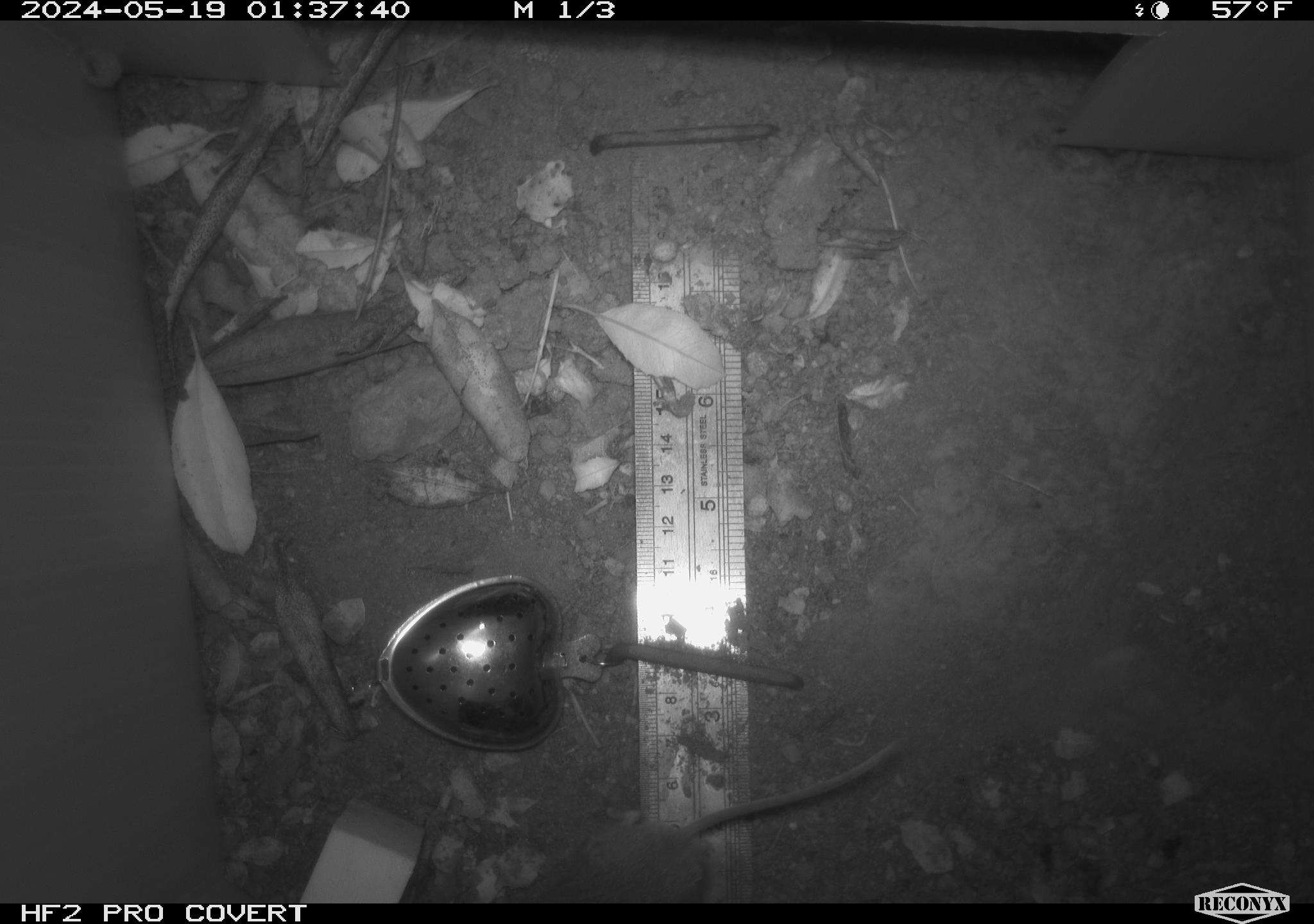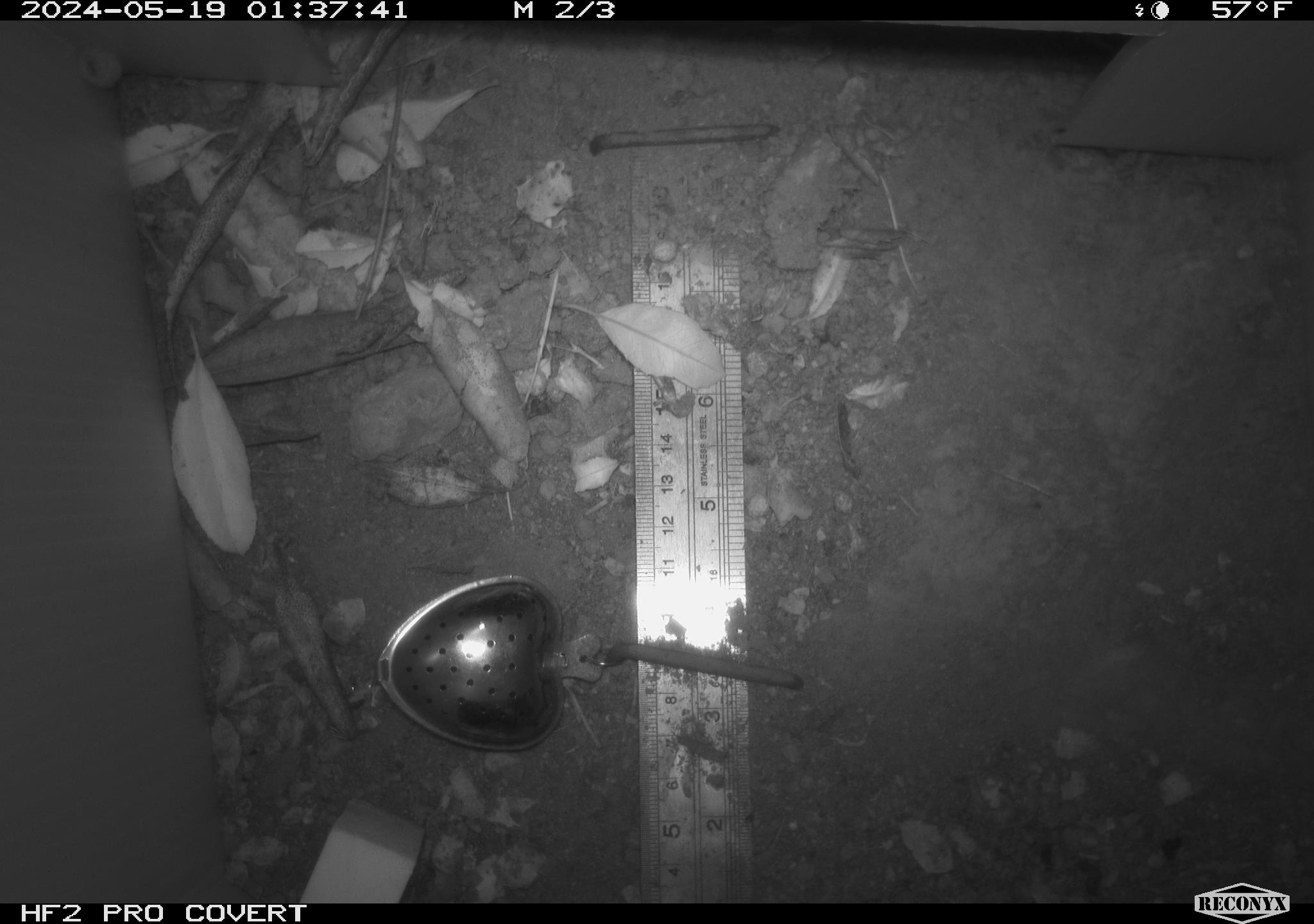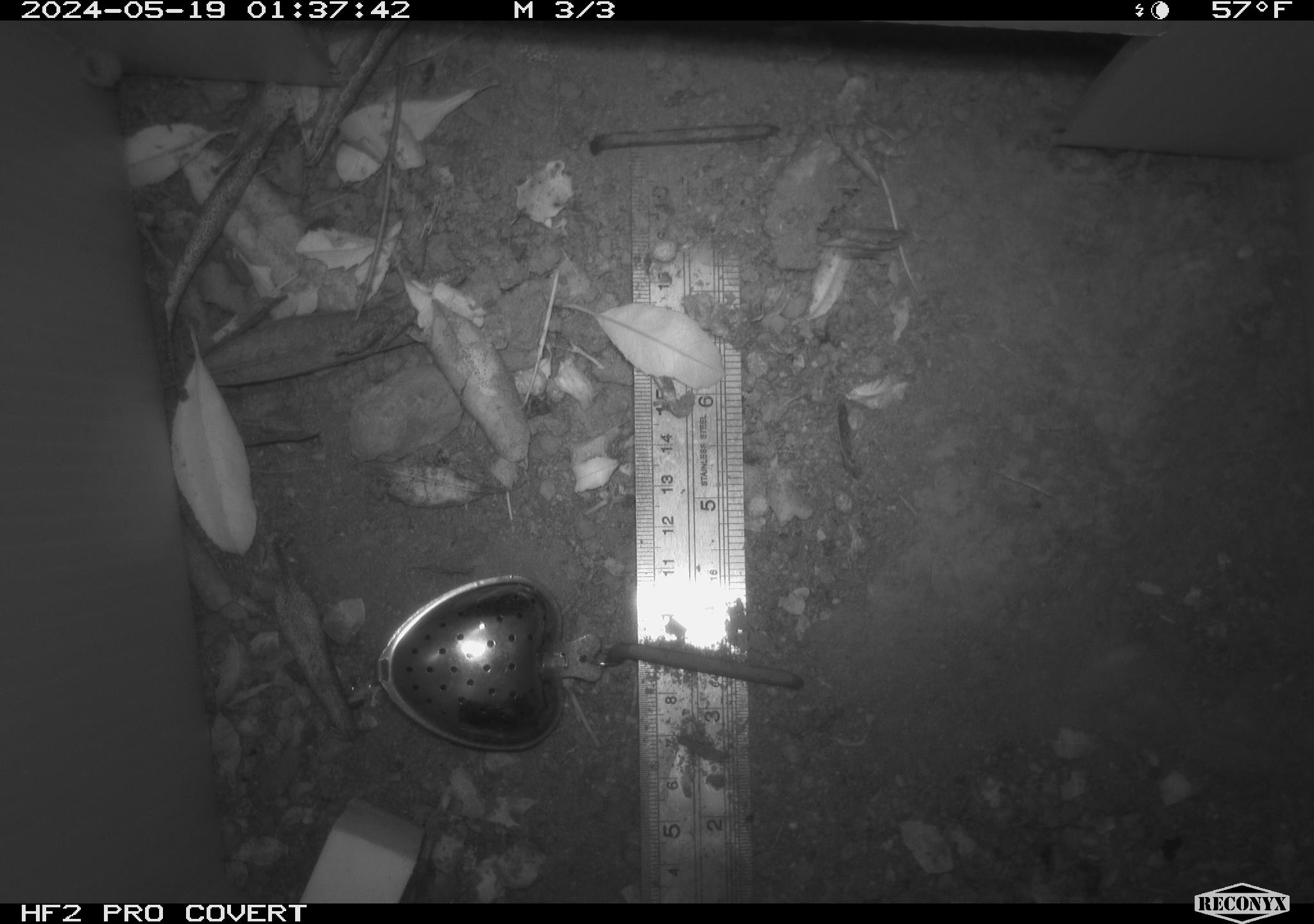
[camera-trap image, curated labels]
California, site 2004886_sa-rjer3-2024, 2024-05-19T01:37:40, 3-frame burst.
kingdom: Animalia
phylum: Chordata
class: Mammalia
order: Rodentia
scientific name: Rodentia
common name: mouse species